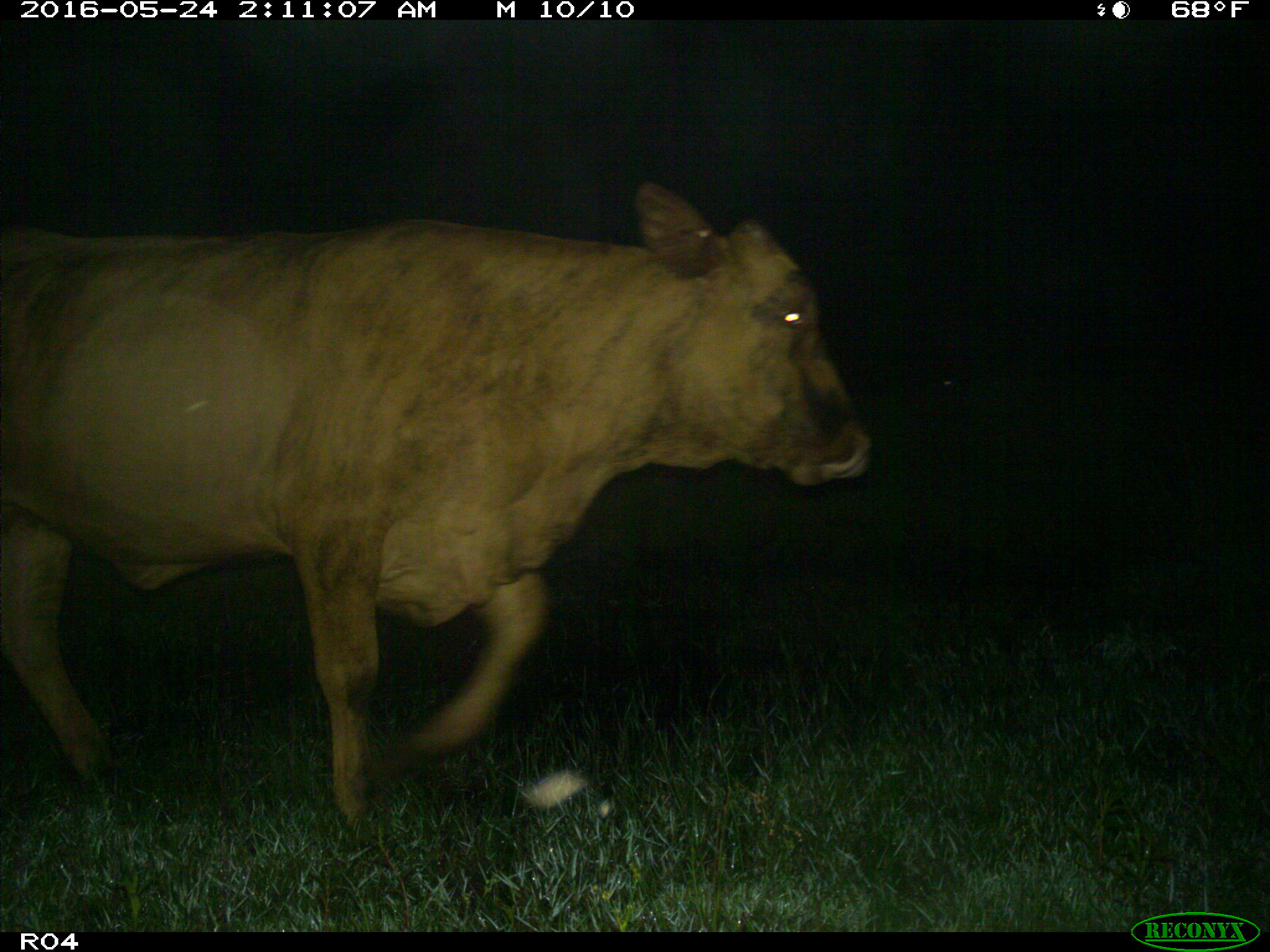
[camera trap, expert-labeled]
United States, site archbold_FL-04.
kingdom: Animalia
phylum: Chordata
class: Mammalia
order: Artiodactyla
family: Bovidae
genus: Bos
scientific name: Bos taurus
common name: domestic cow